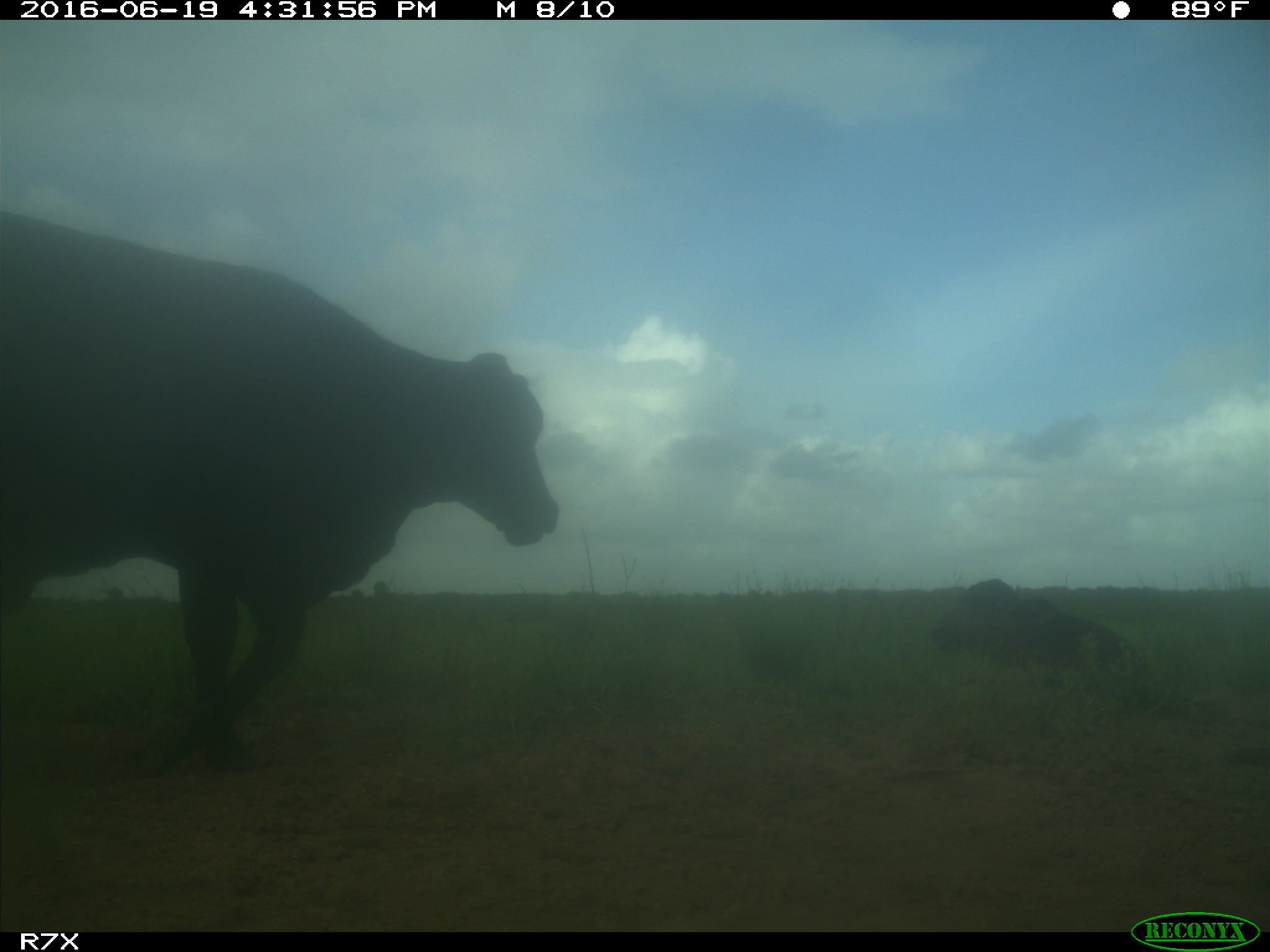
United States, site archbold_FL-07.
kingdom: Animalia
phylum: Chordata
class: Mammalia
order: Artiodactyla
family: Bovidae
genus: Bos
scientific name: Bos taurus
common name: domestic cow